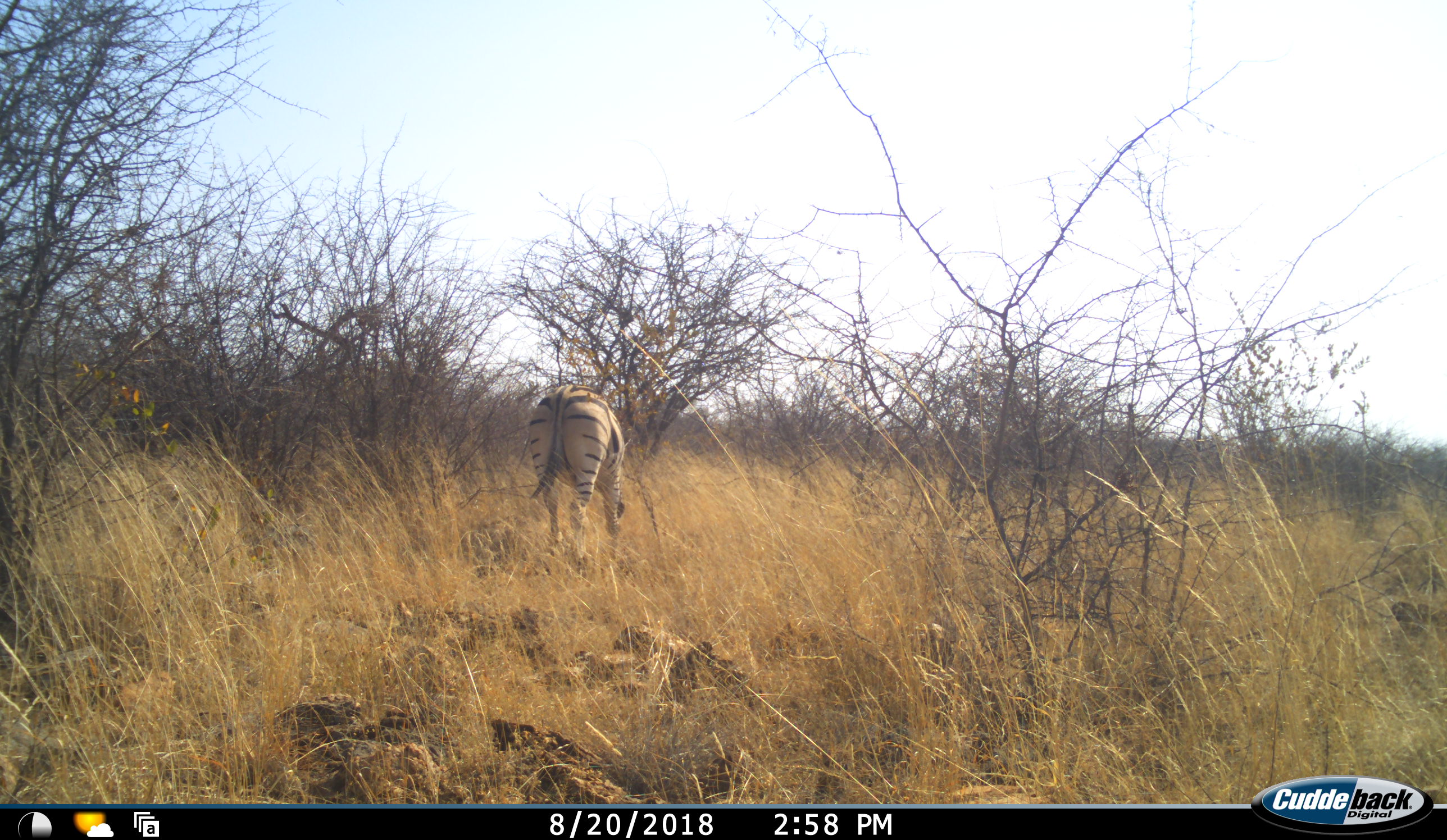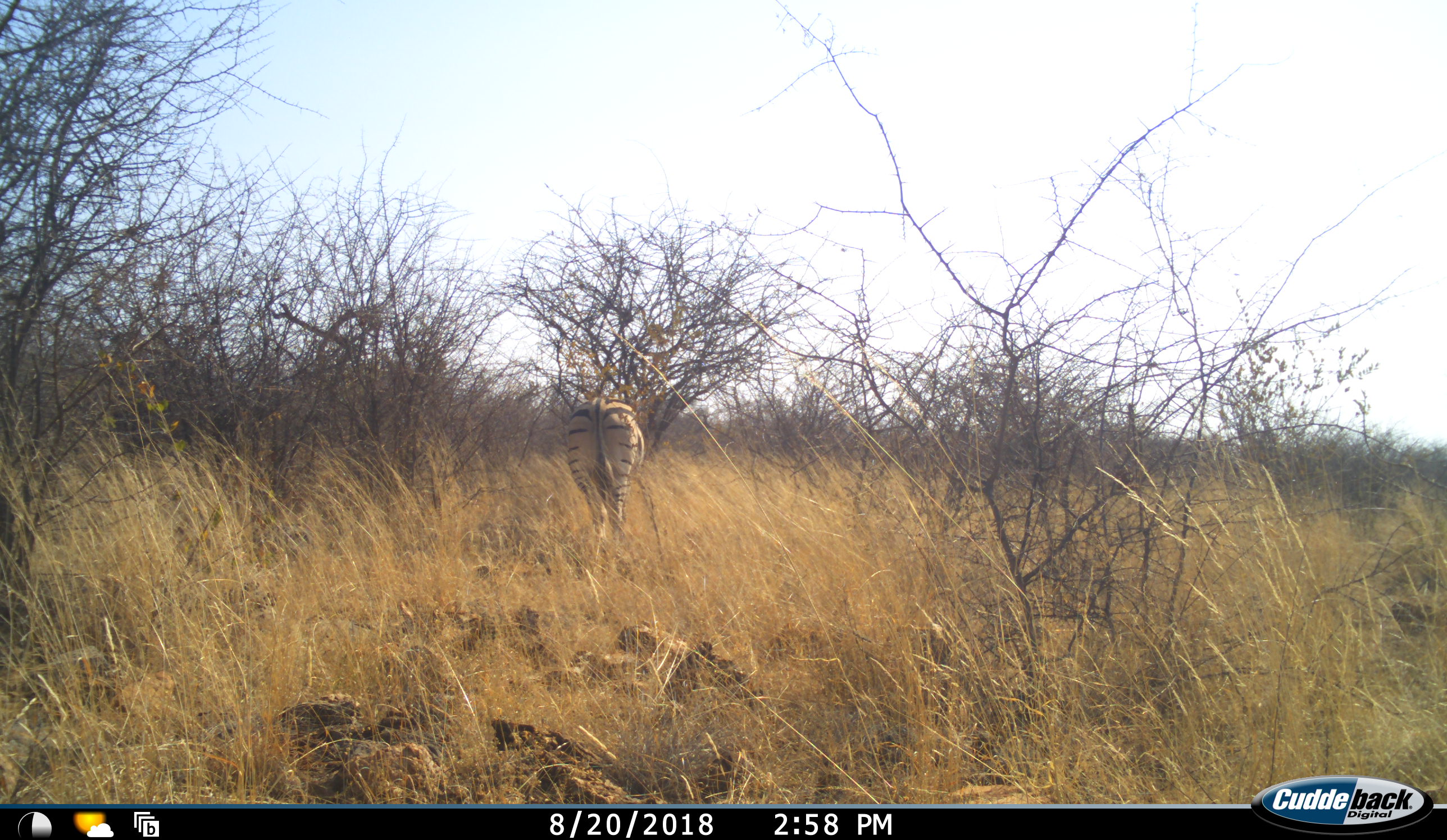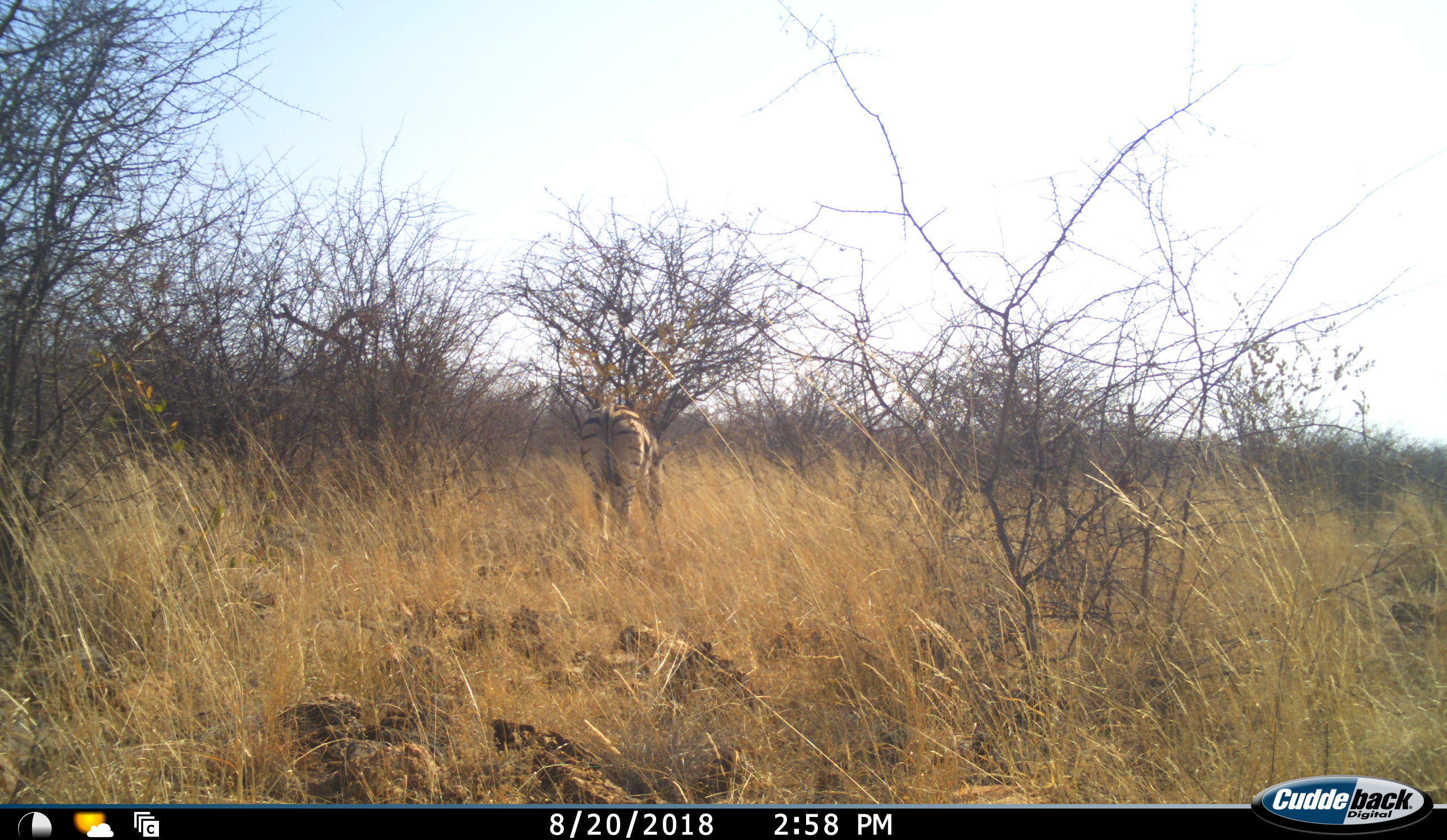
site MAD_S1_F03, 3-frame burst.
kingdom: Animalia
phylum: Chordata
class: Mammalia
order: Perissodactyla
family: Equidae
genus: Equus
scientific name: Equus quagga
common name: plains zebra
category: zebraplains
Zebraplains (plains zebra) (Equus quagga), count 1. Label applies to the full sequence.